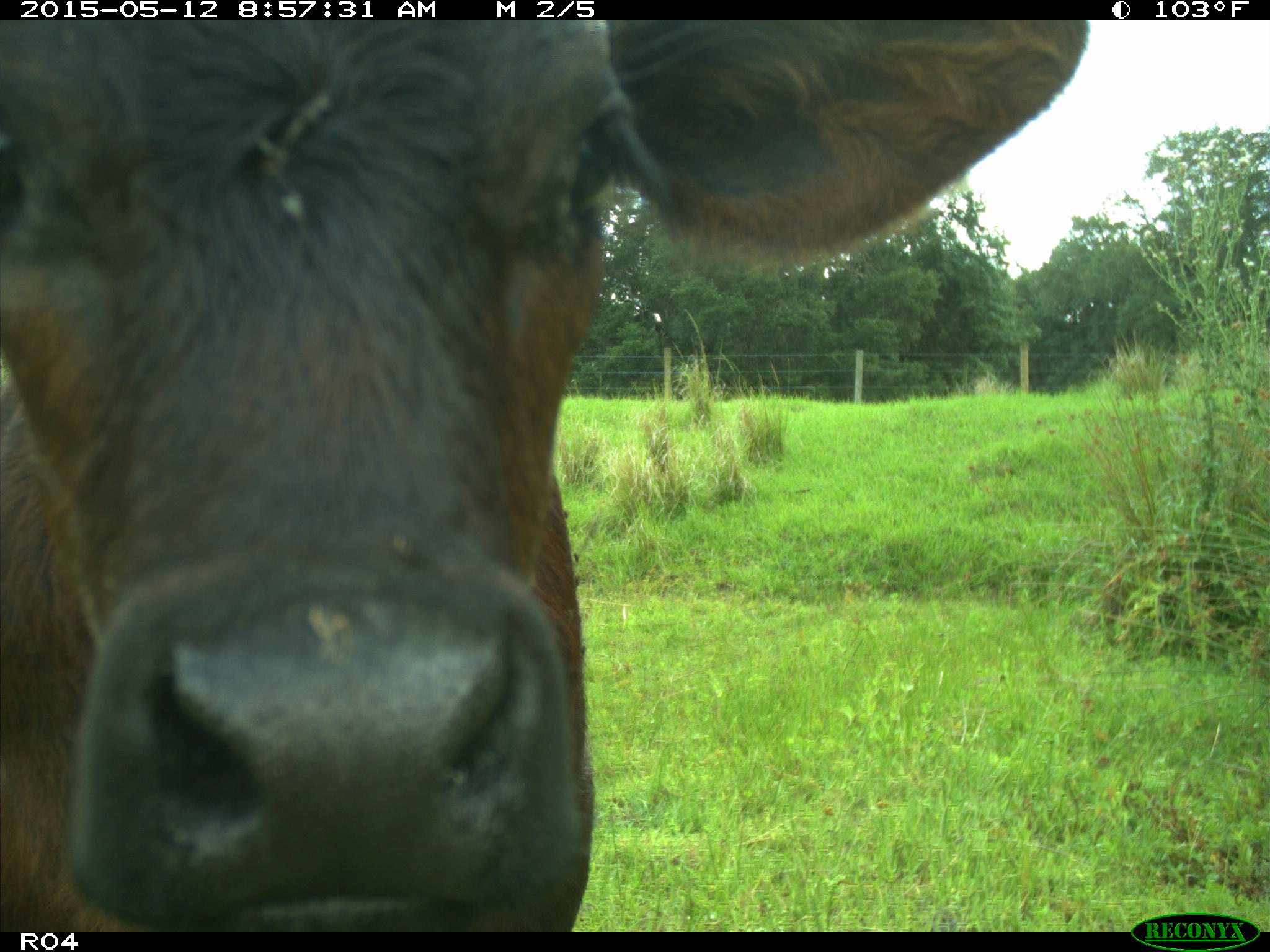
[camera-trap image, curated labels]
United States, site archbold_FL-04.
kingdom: Animalia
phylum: Chordata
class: Mammalia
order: Artiodactyla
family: Bovidae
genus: Bos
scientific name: Bos taurus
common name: domestic cow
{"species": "Bos taurus (domestic cow)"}